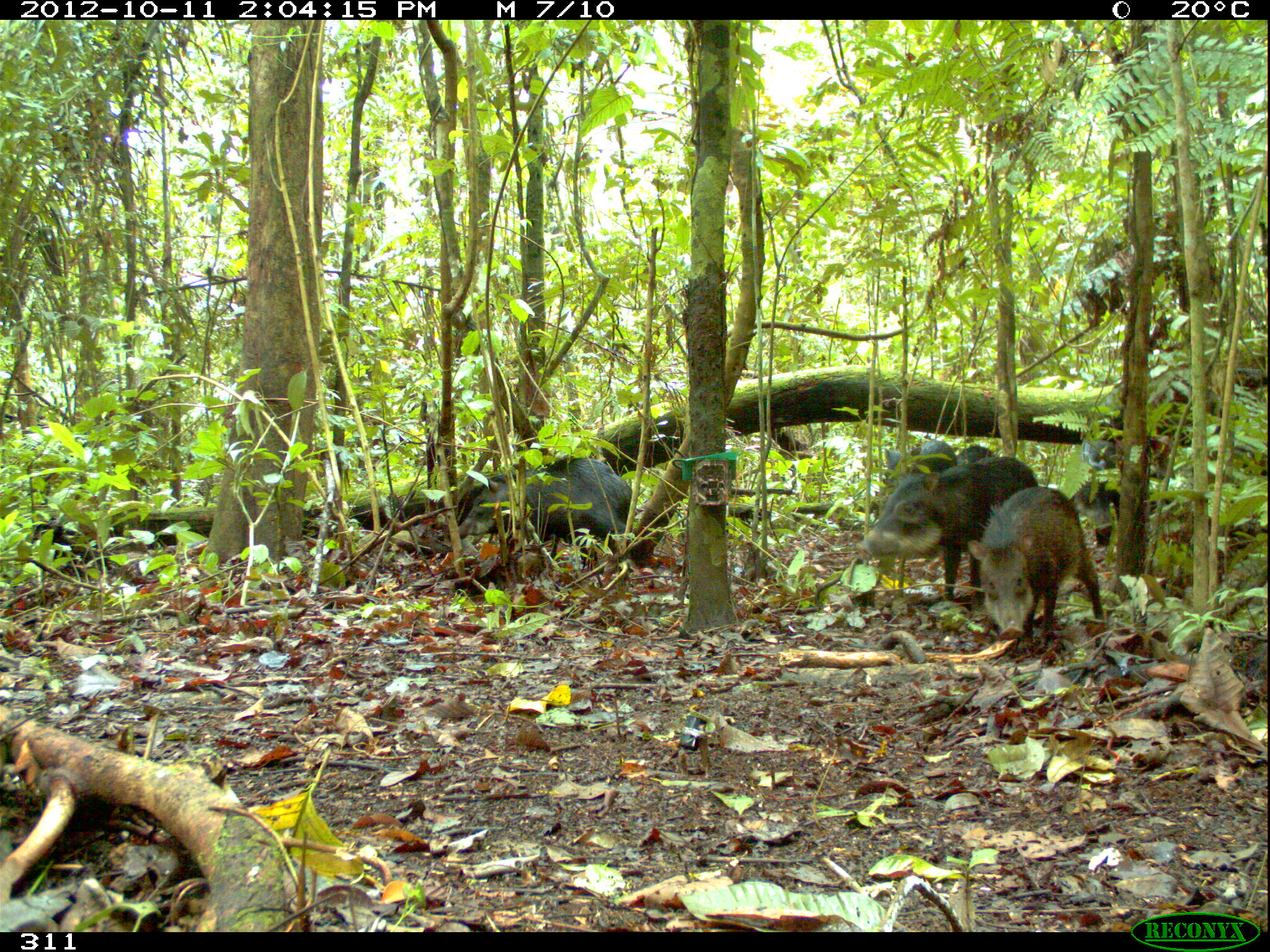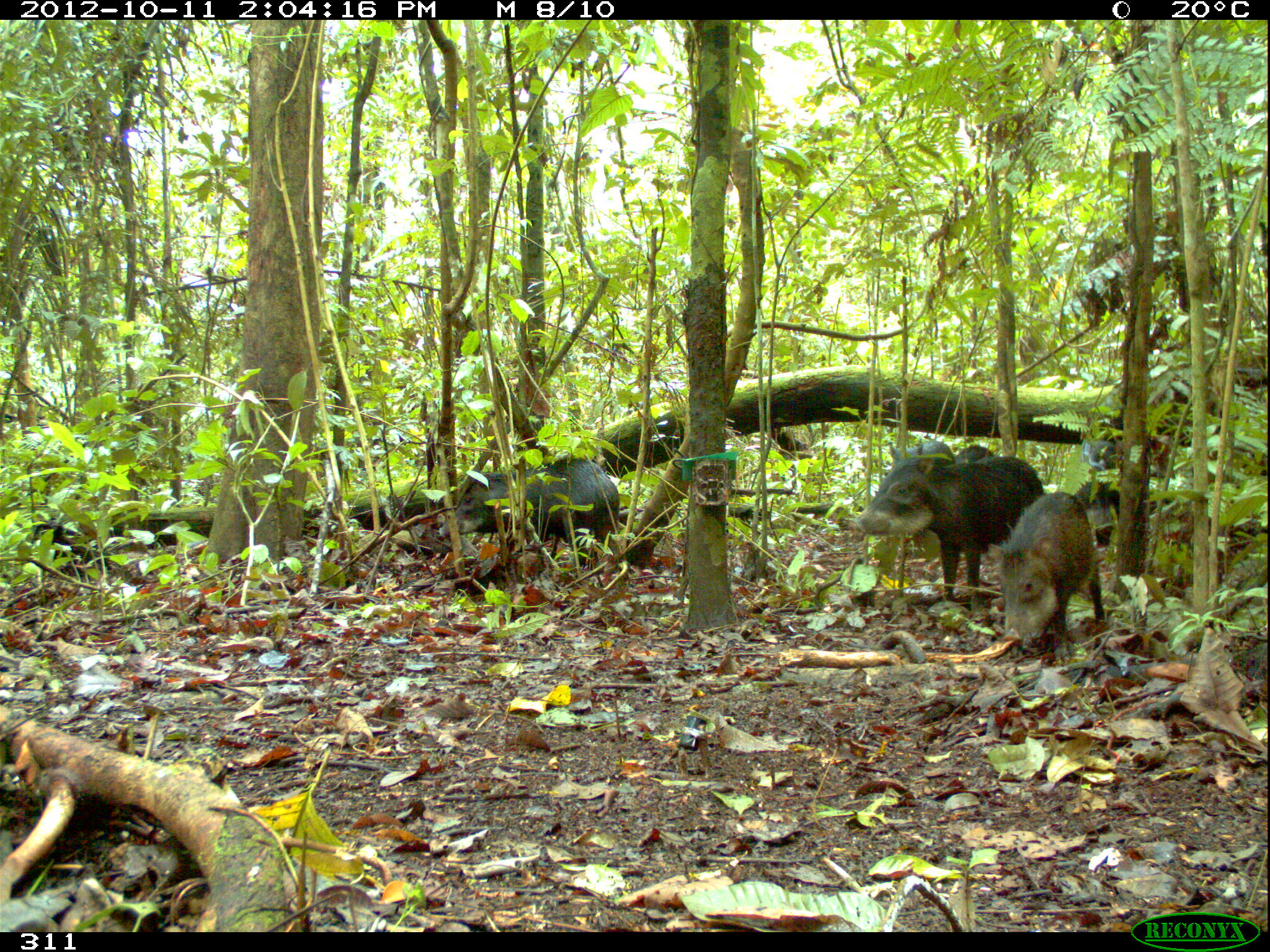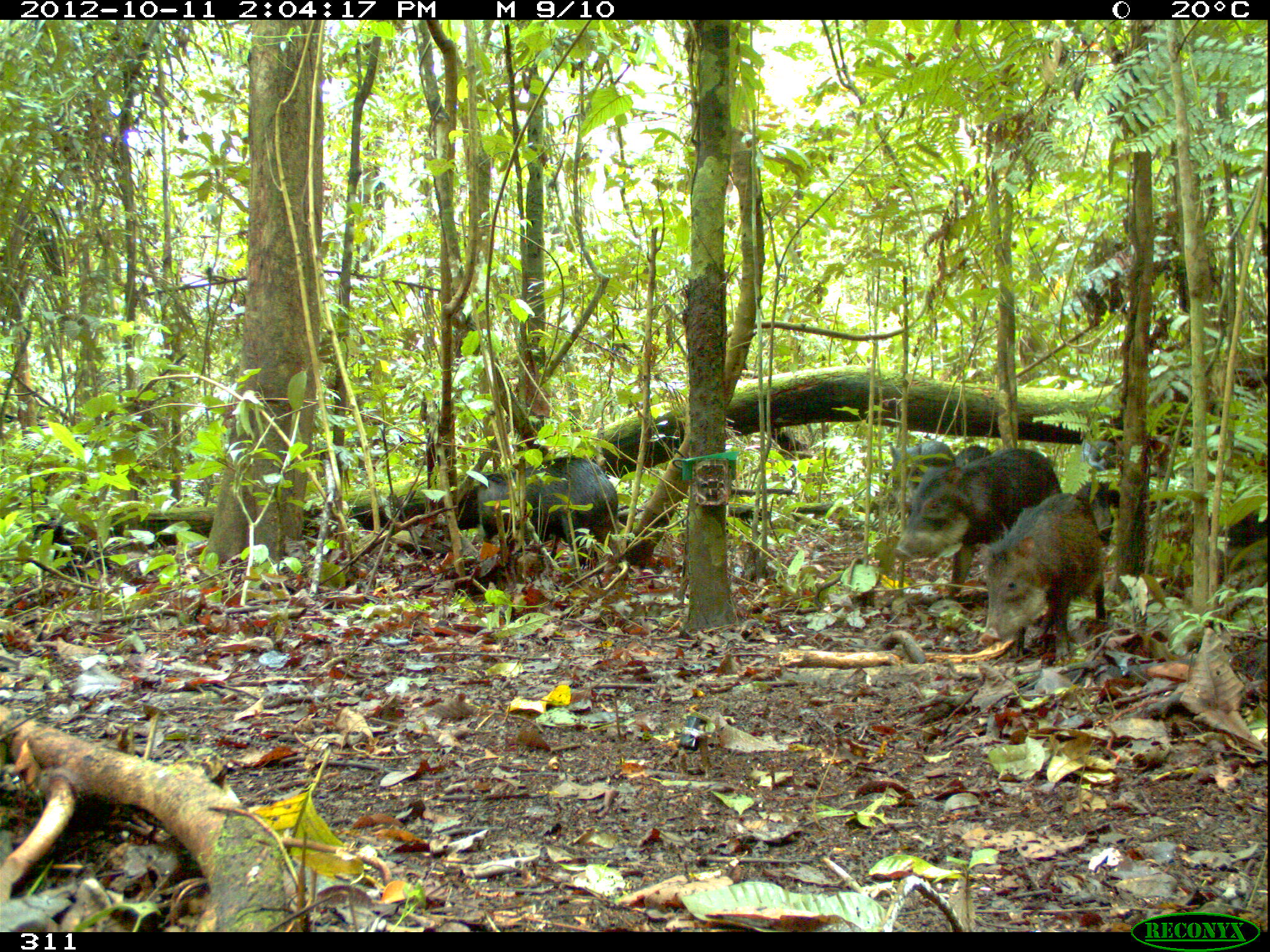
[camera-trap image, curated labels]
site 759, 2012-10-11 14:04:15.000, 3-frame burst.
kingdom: Animalia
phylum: Chordata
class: Mammalia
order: Artiodactyla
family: Tayassuidae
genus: Tayassu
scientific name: Tayassu pecari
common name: white-lipped peccary